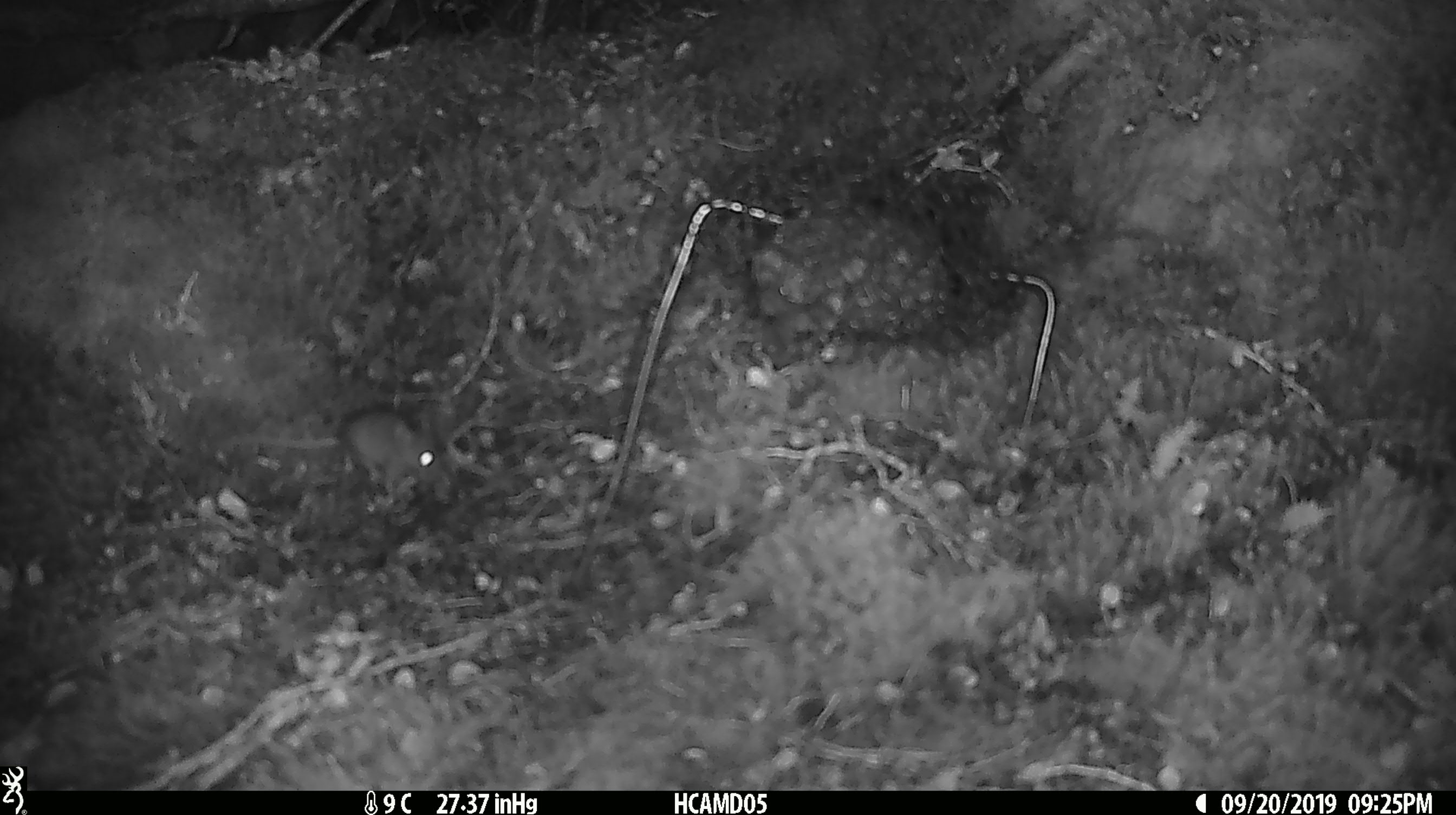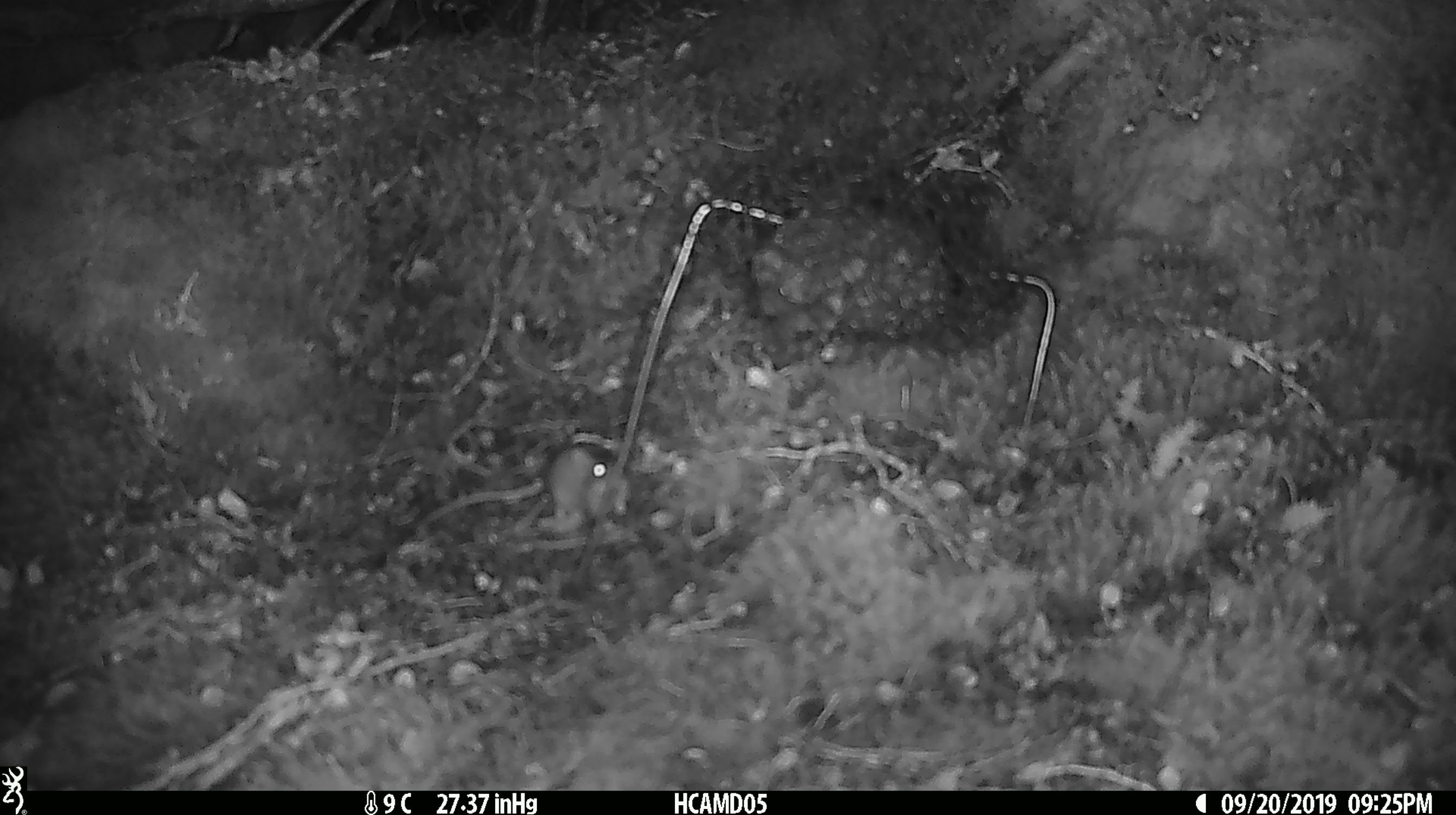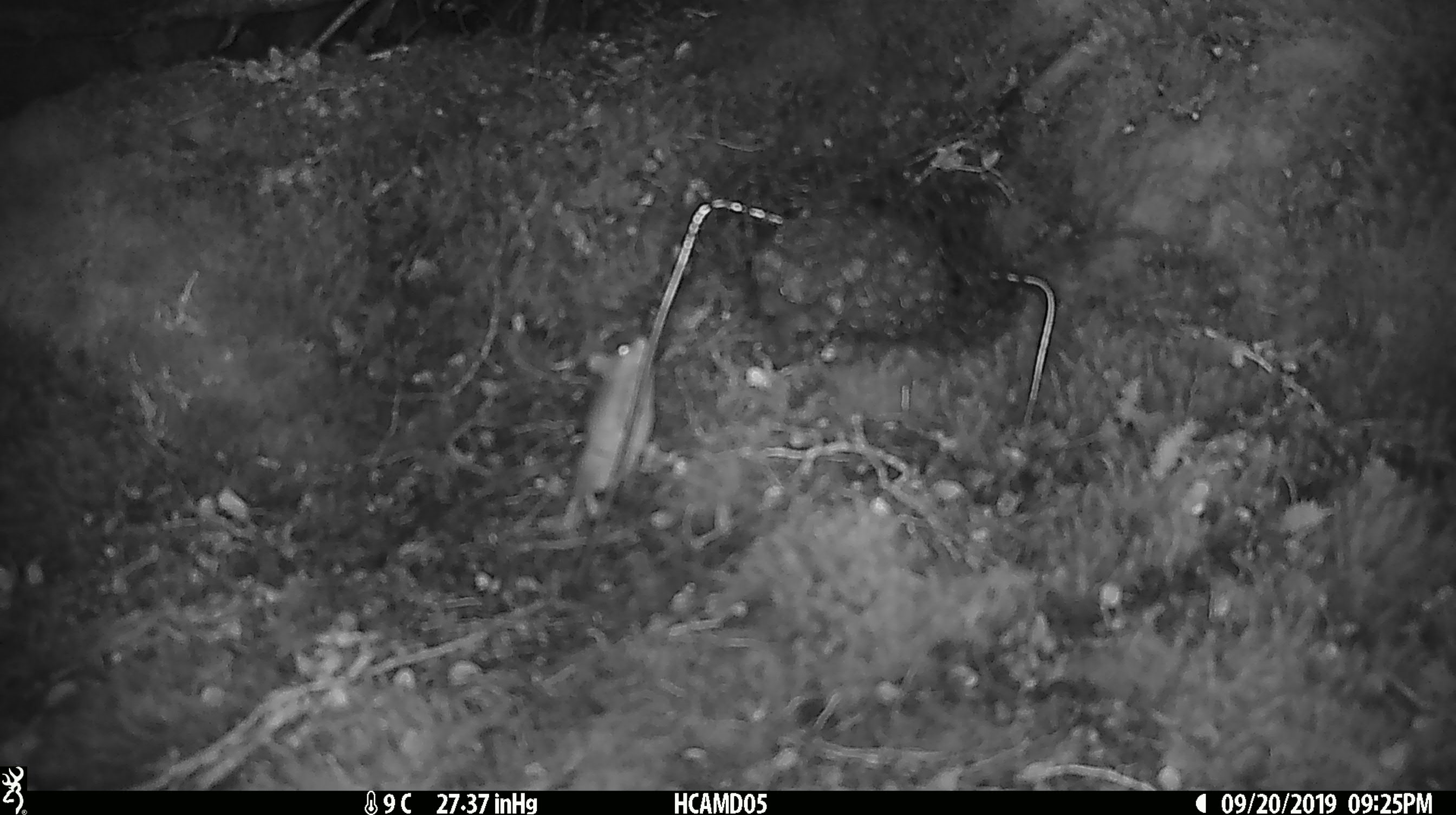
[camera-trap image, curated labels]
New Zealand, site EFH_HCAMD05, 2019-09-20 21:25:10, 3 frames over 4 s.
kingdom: Animalia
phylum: Chordata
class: Mammalia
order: Rodentia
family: Muridae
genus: Mus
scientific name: Mus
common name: mouse